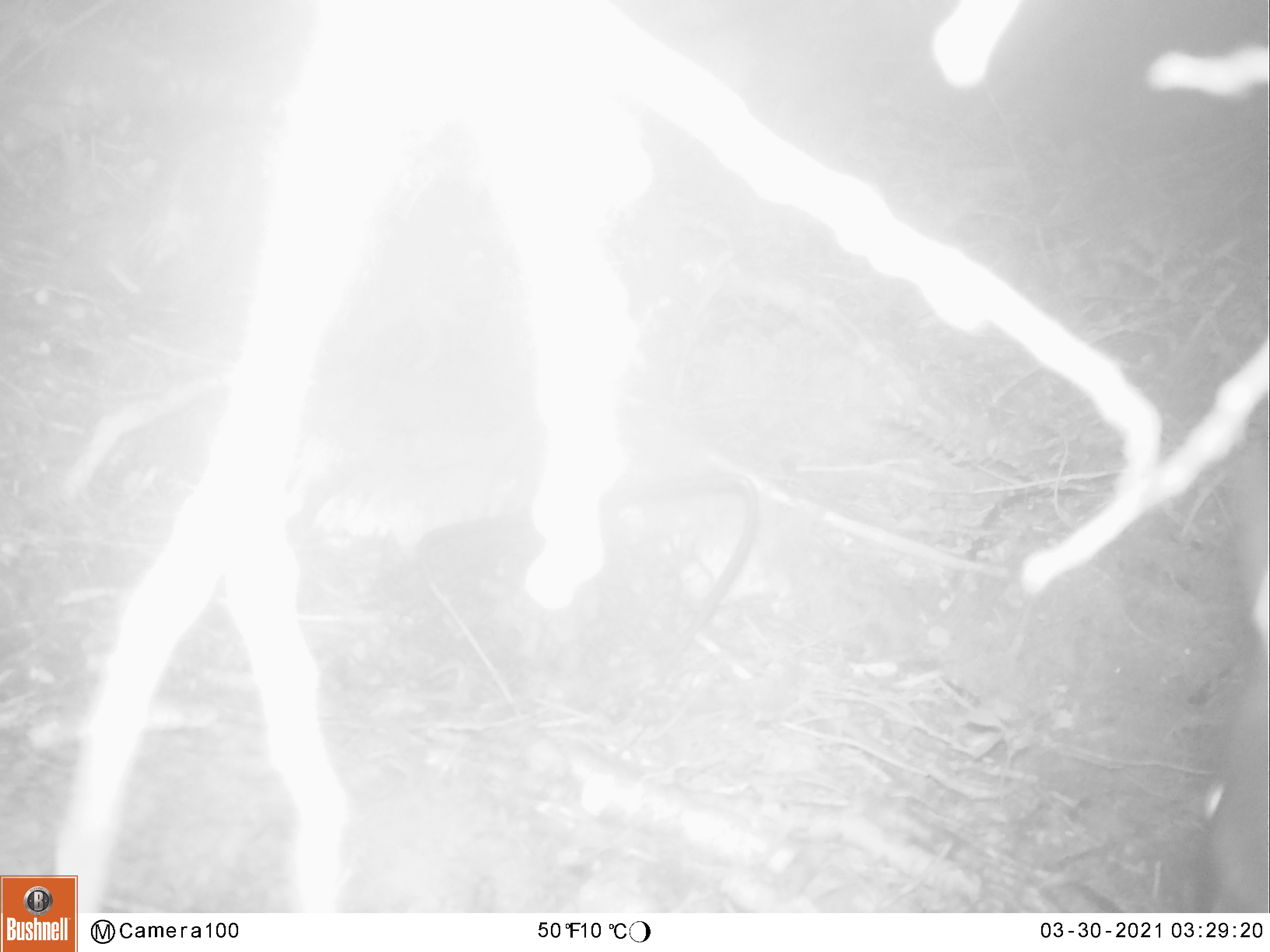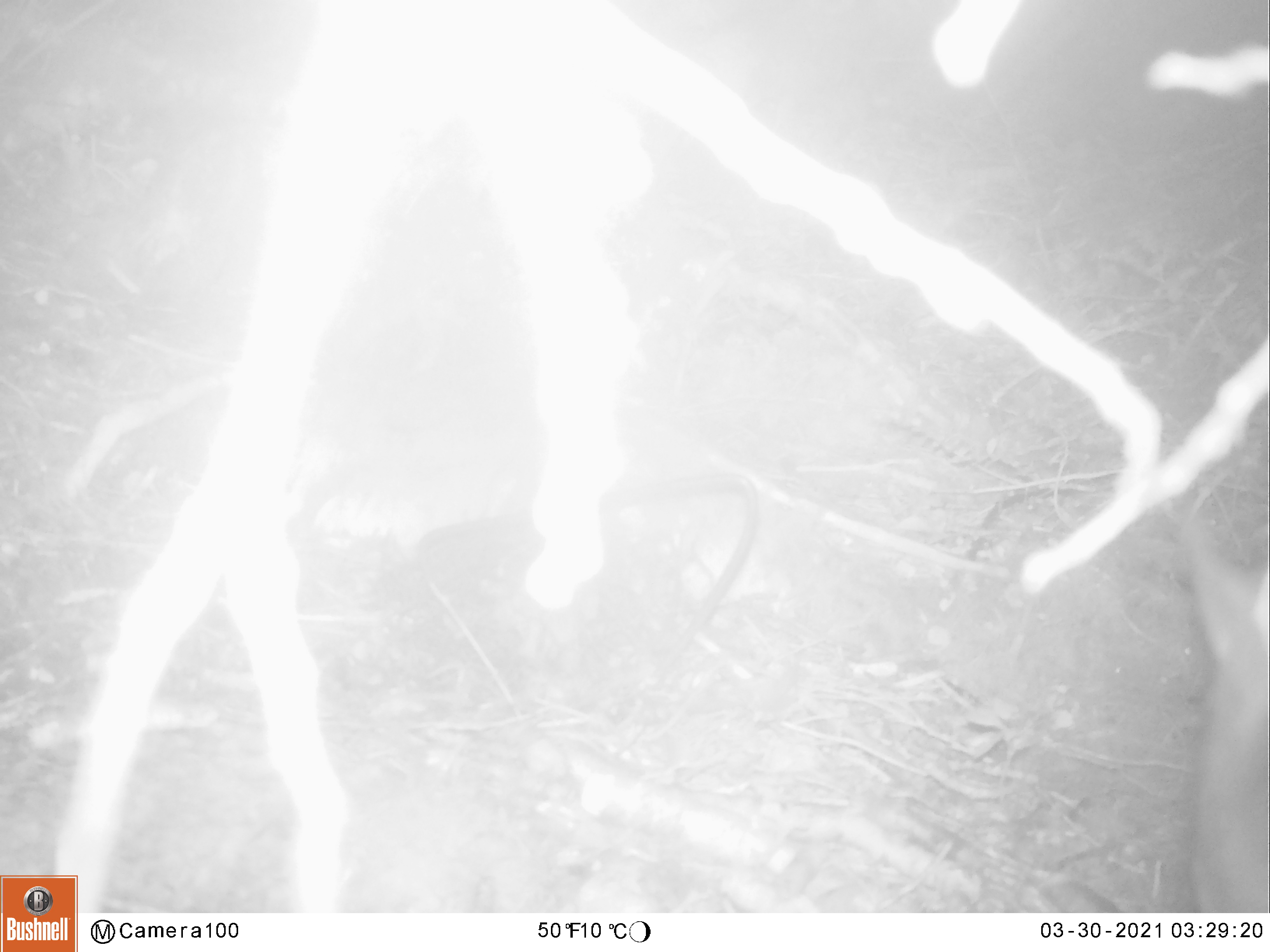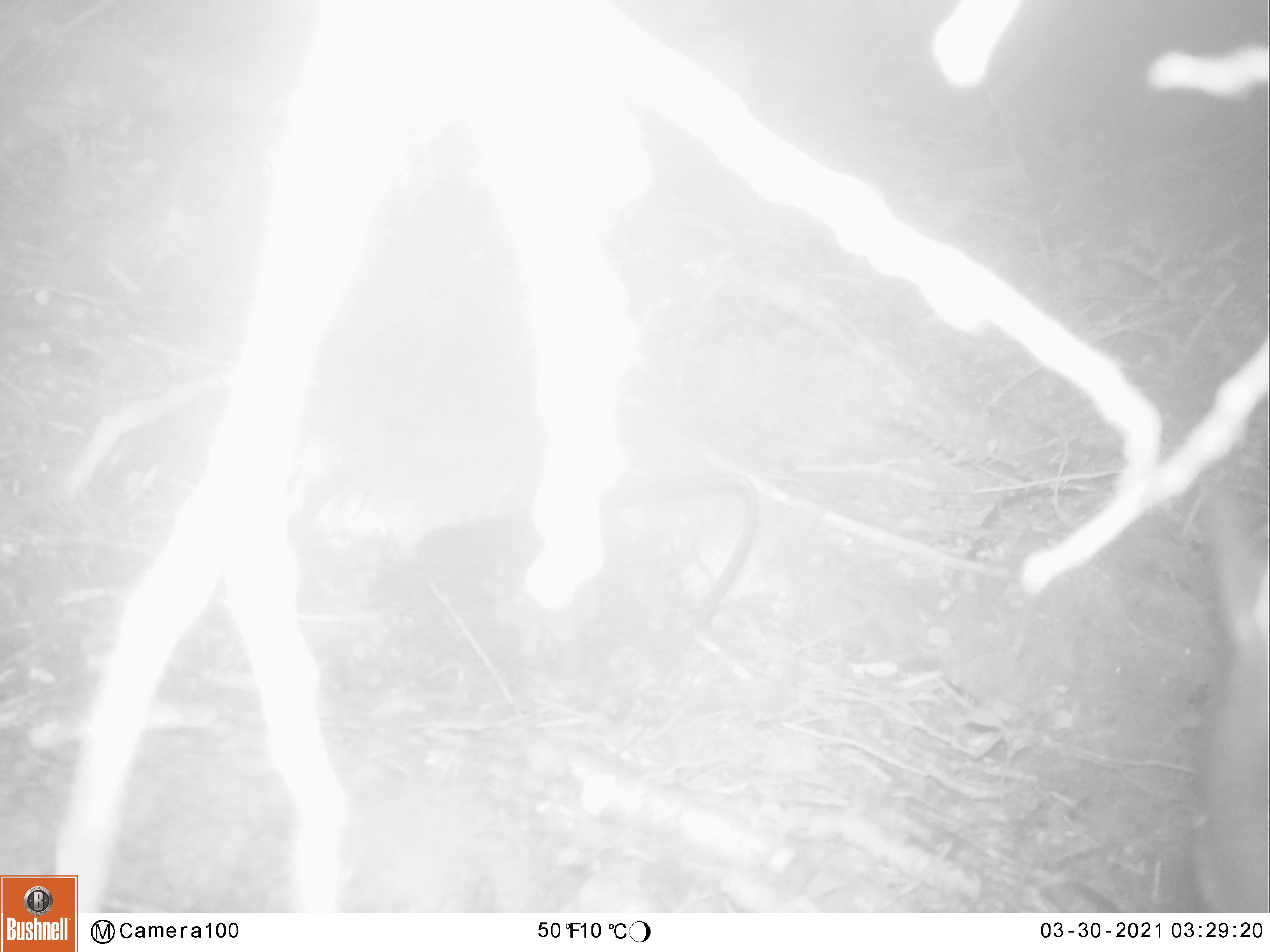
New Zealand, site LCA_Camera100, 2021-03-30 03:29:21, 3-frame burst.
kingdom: Animalia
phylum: Chordata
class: Mammalia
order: Diprotodontia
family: Phalangeridae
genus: Trichosurus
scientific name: Trichosurus vulpecula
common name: common brushtail possum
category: possum